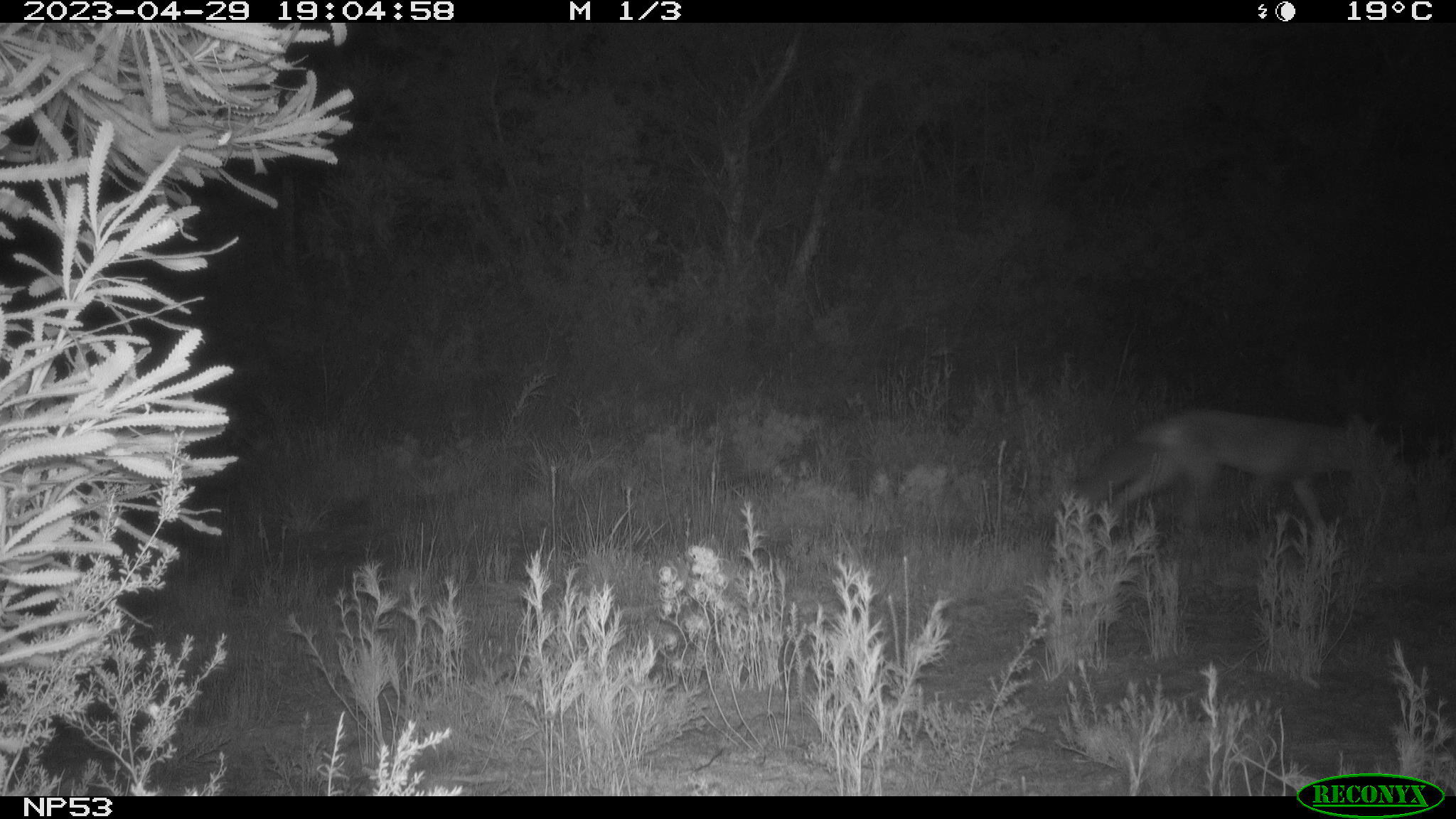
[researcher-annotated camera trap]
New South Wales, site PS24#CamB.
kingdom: Animalia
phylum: Chordata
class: Mammalia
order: Carnivora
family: Canidae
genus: Vulpes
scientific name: Vulpes vulpes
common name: red fox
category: fox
Fox (red fox) (Vulpes vulpes).